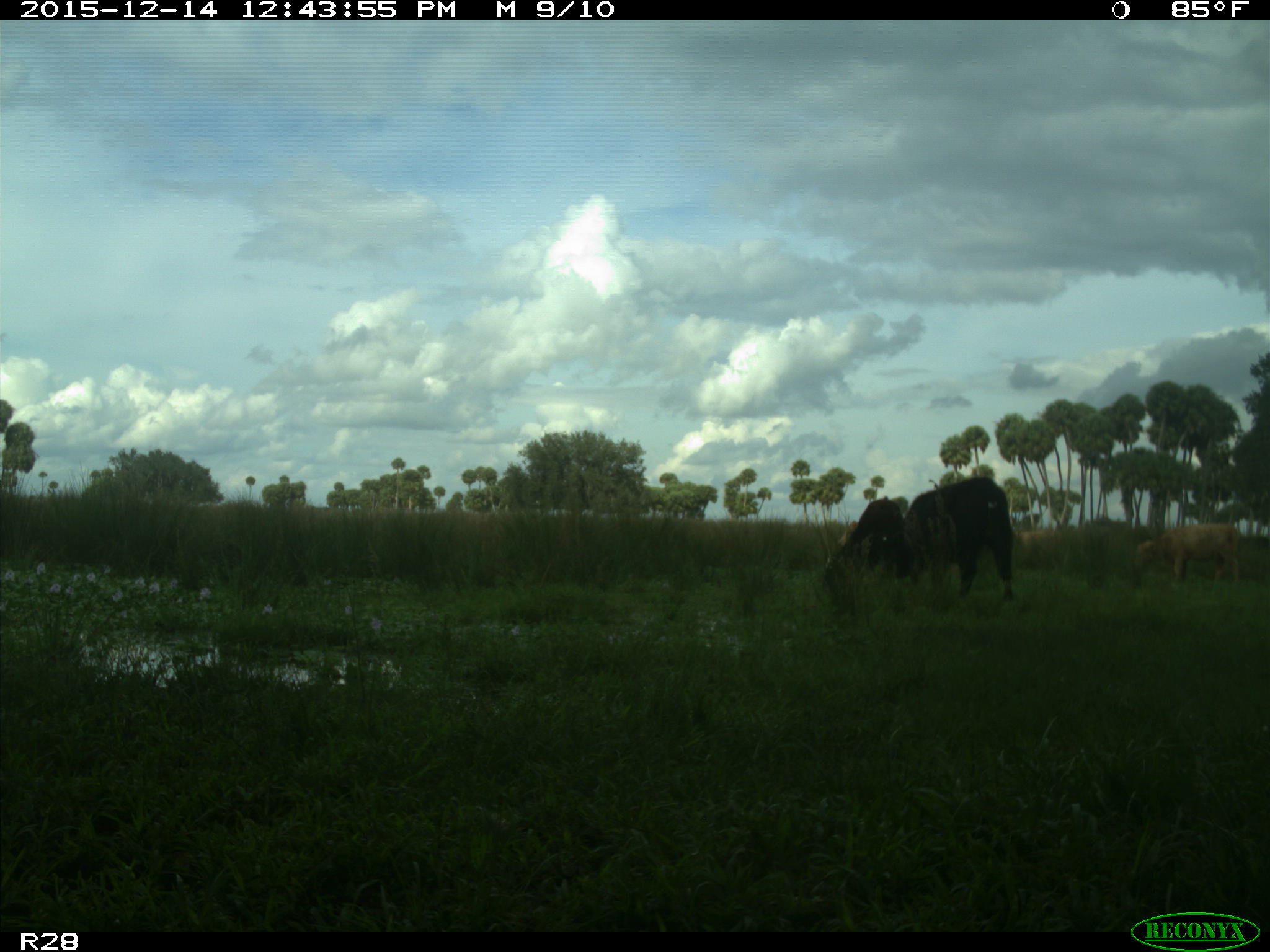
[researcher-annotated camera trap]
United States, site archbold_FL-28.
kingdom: Animalia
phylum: Chordata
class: Mammalia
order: Artiodactyla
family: Bovidae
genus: Bos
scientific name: Bos taurus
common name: domestic cow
Bos taurus (domestic cow).